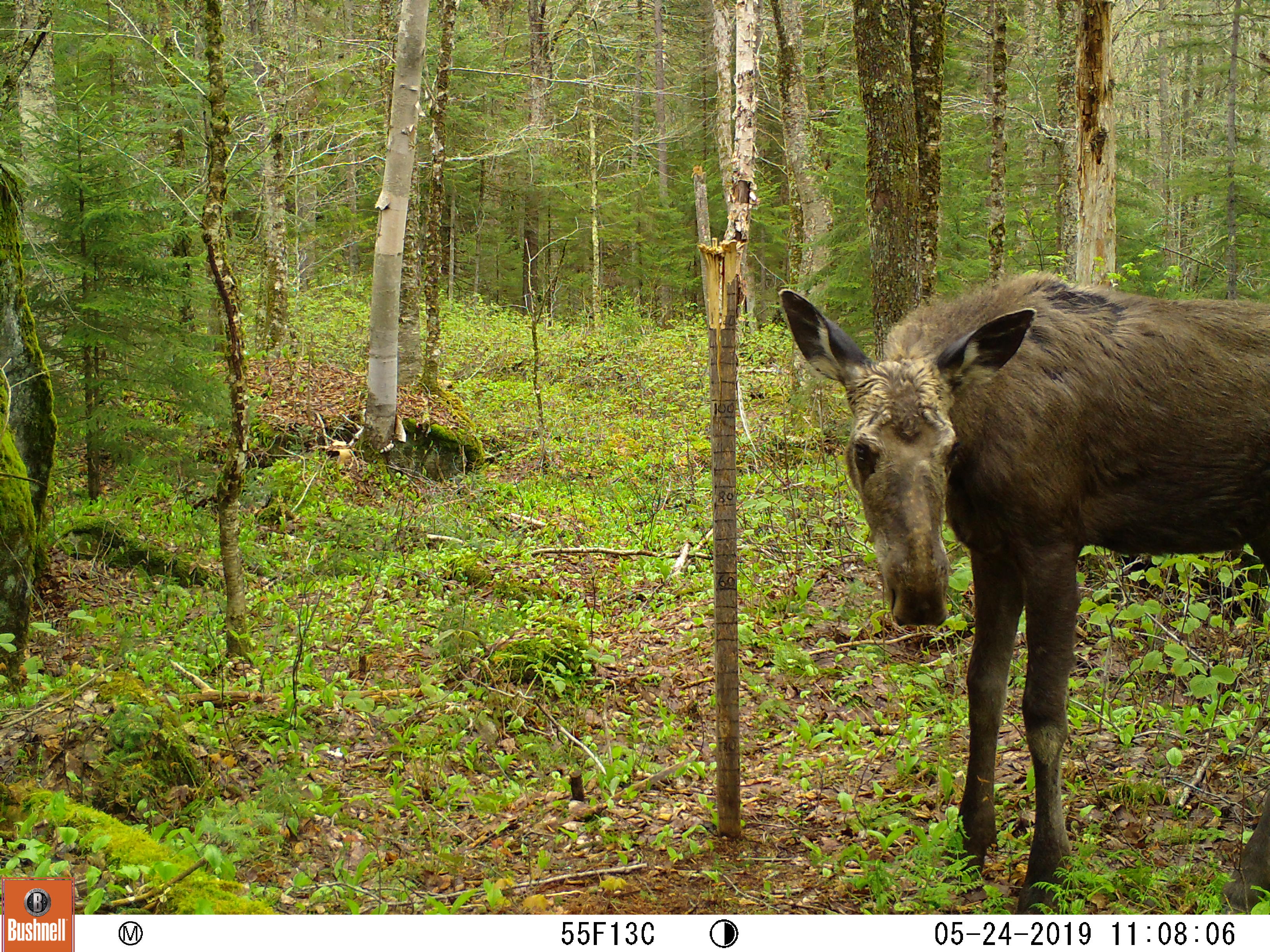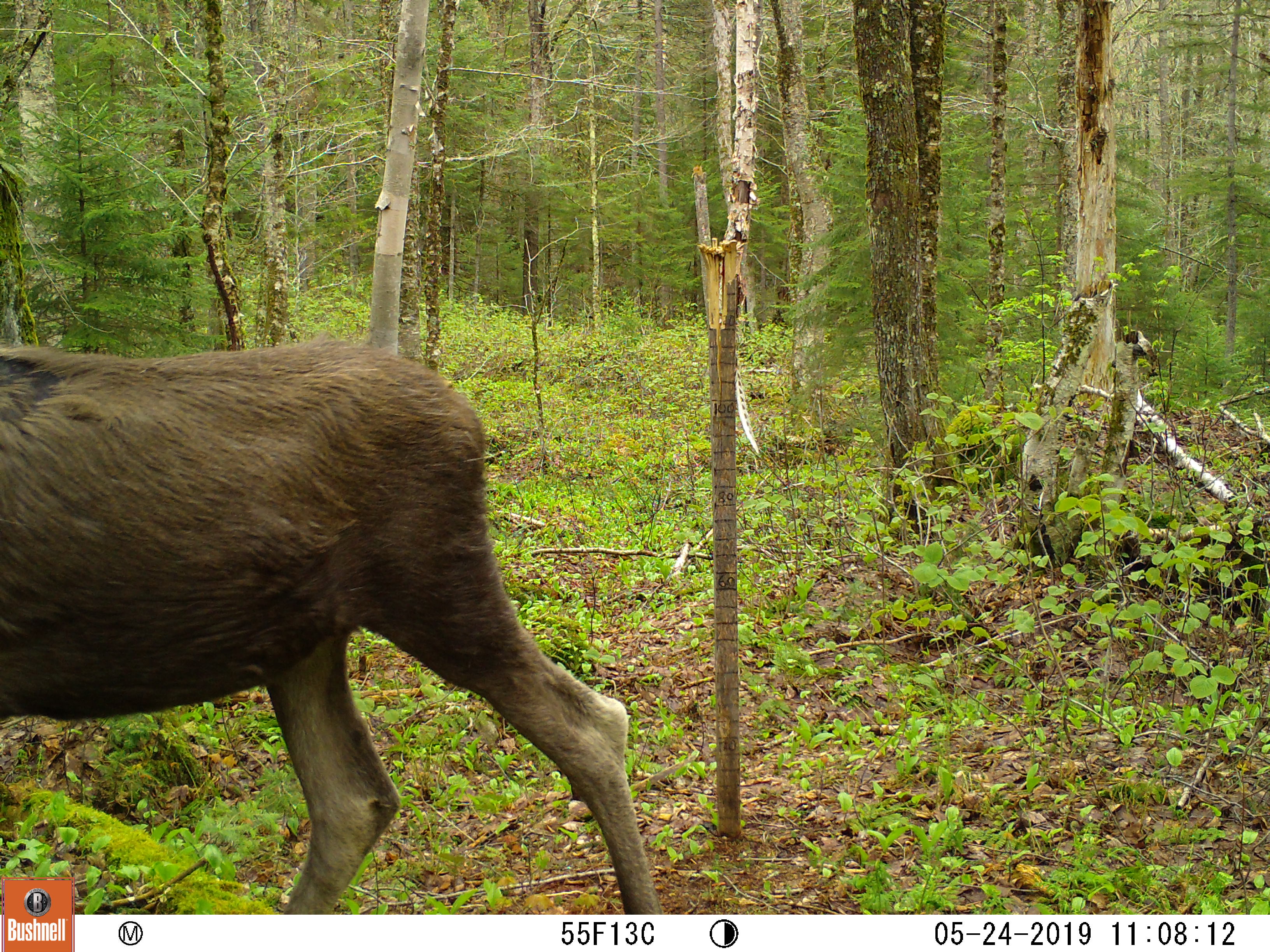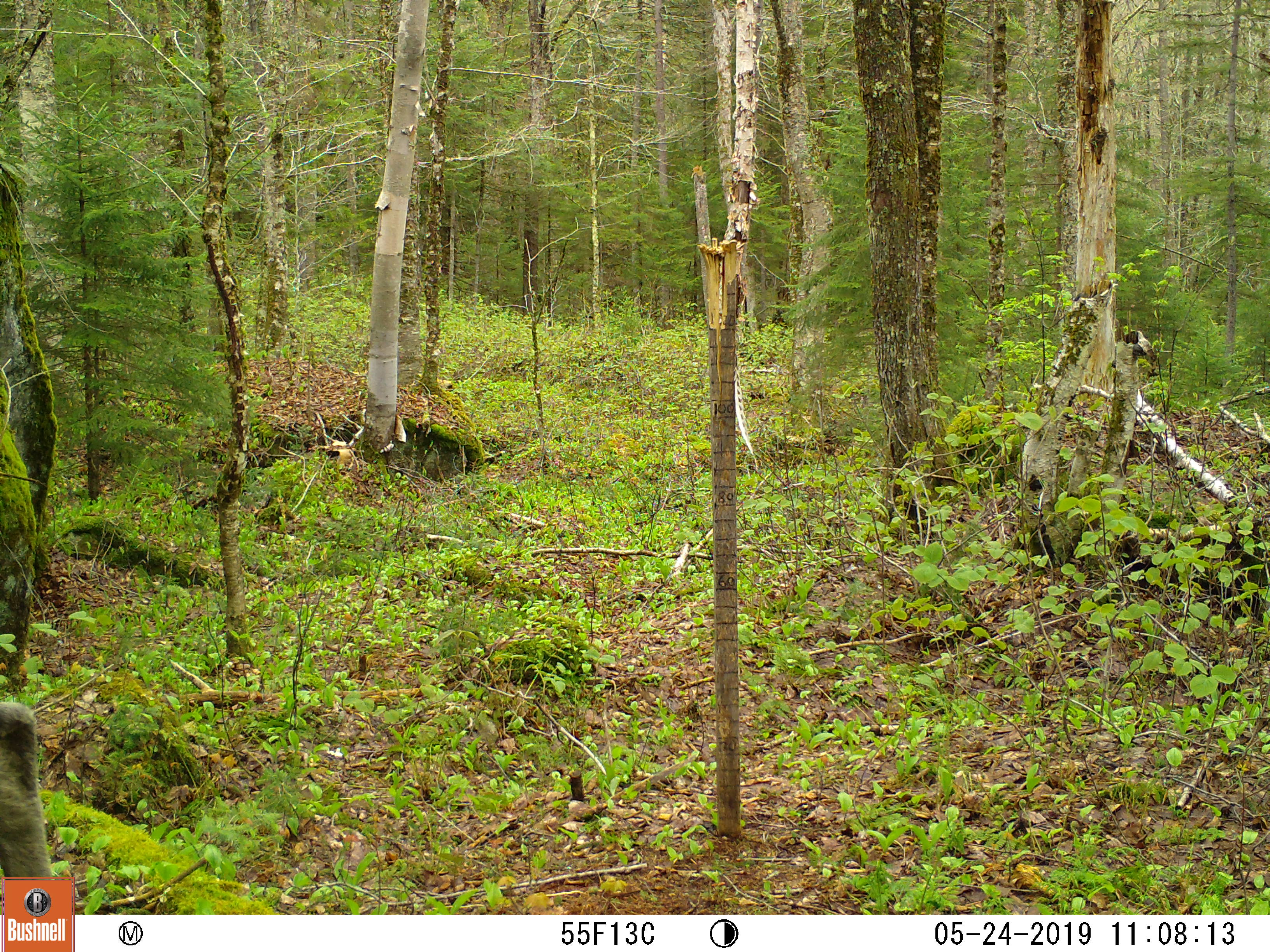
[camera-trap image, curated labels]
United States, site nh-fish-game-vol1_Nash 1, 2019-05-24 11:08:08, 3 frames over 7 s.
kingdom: Animalia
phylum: Chordata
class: Mammalia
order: Artiodactyla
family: Cervidae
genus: Alces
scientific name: Alces alces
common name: moose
Moose (Alces alces).